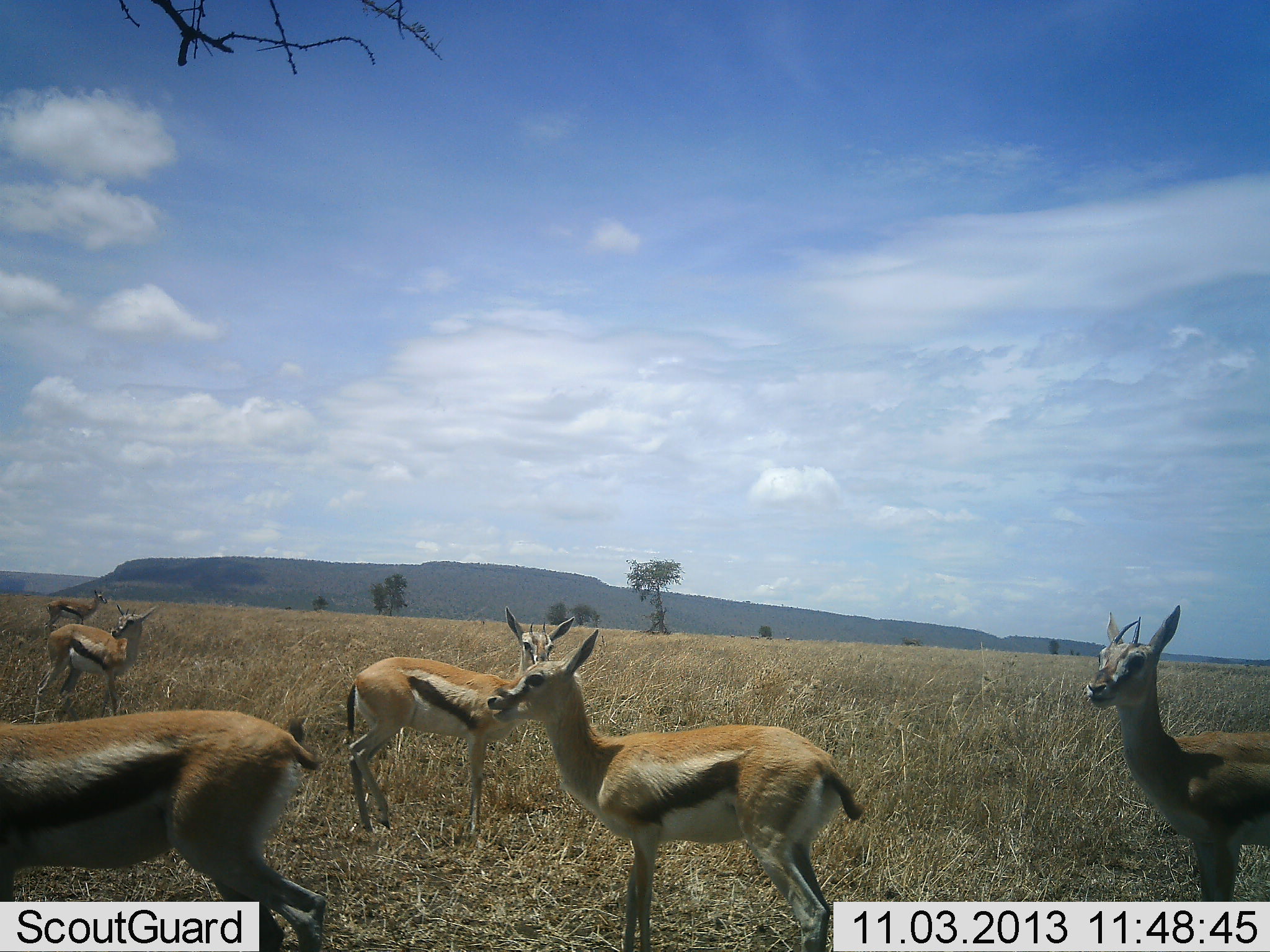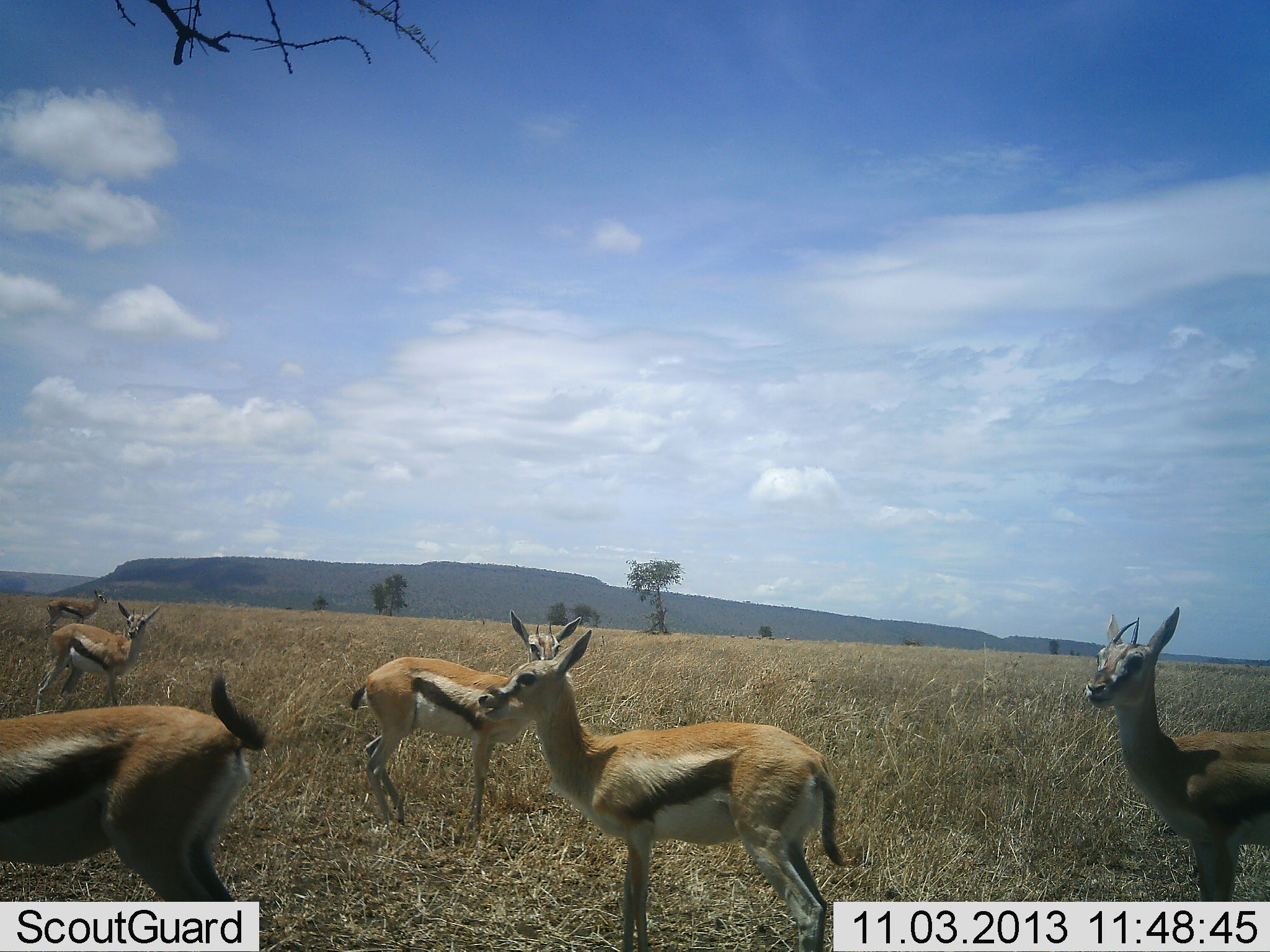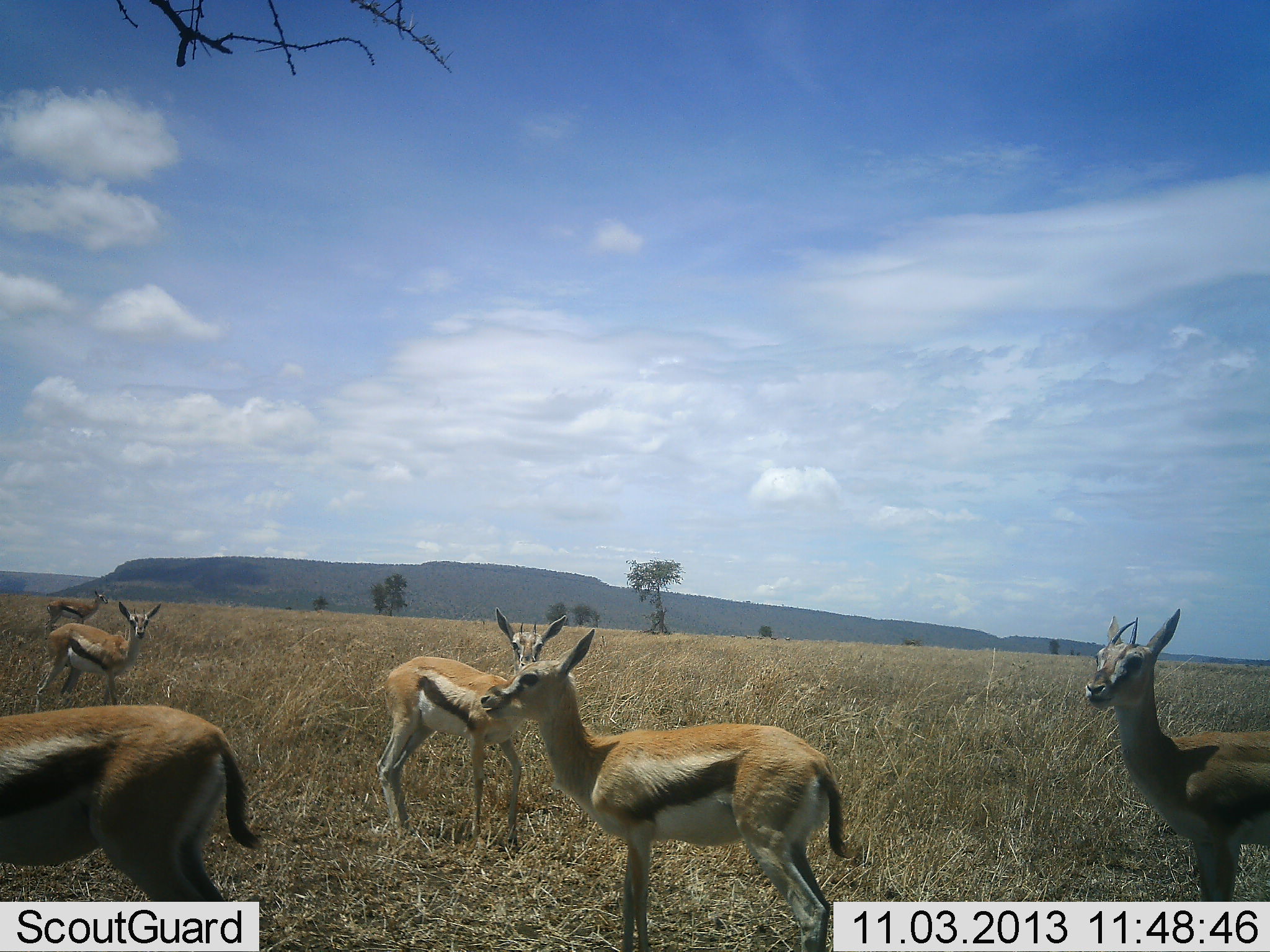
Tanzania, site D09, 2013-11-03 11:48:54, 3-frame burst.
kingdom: Animalia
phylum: Chordata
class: Mammalia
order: Artiodactyla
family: Bovidae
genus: Eudorcas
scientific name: Eudorcas thomsonii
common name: thomson's gazelle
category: gazellethomsons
Gazellethomsons (thomson's gazelle) (Eudorcas thomsonii), count 6. Behavior (volunteer vote fractions): standing 95%, resting 5%, moving 16%, interacting 0%. Young present (vote fraction): 5%. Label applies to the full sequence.